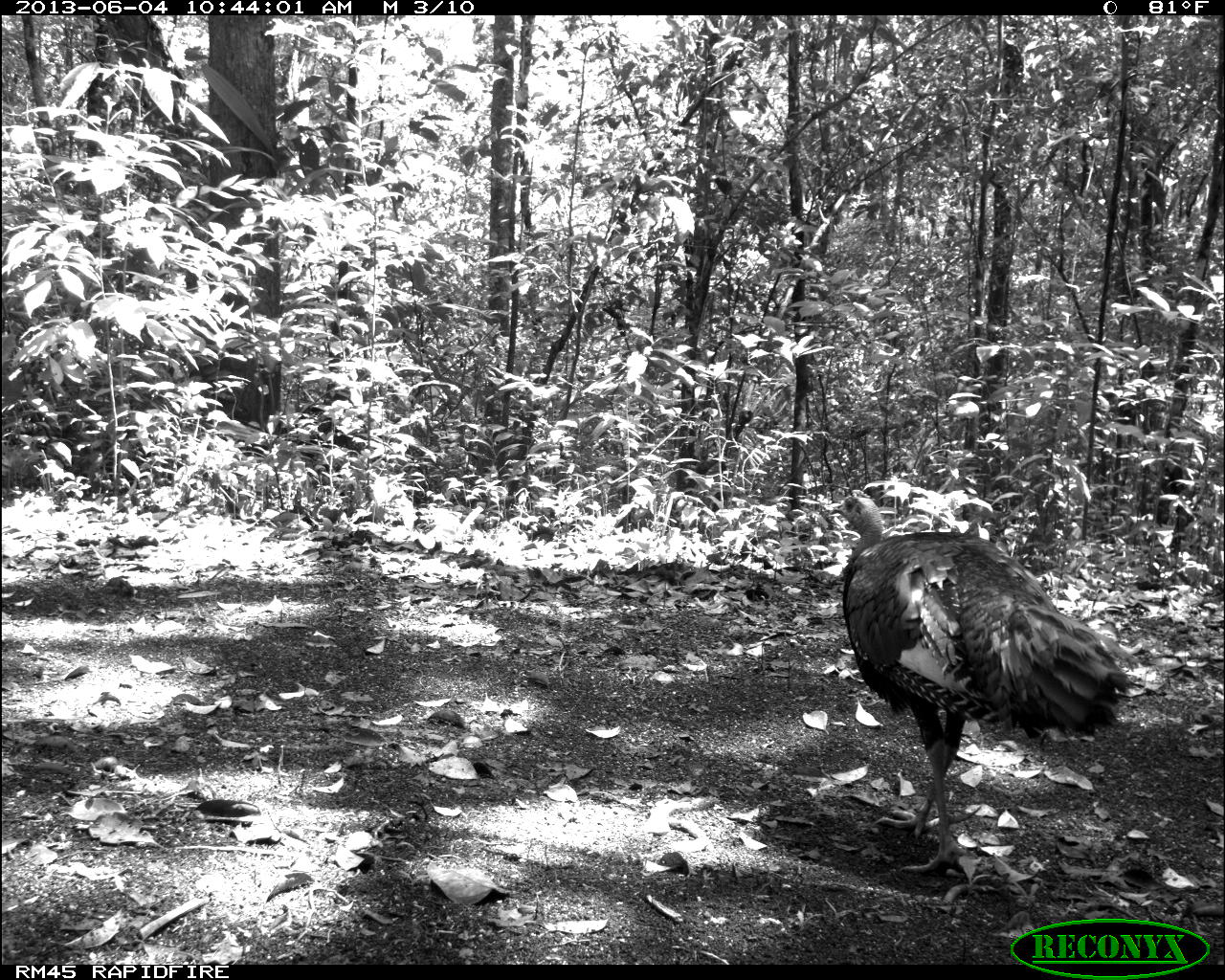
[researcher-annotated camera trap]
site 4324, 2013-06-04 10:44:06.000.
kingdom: Animalia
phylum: Chordata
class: Aves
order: Galliformes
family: Phasianidae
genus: Meleagris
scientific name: Meleagris ocellata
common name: ocellated turkey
Meleagris ocellata (ocellated turkey), count 1, sex male.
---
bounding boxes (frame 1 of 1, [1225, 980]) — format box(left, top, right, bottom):
meleagris ocellata: box(825, 490, 1134, 874)